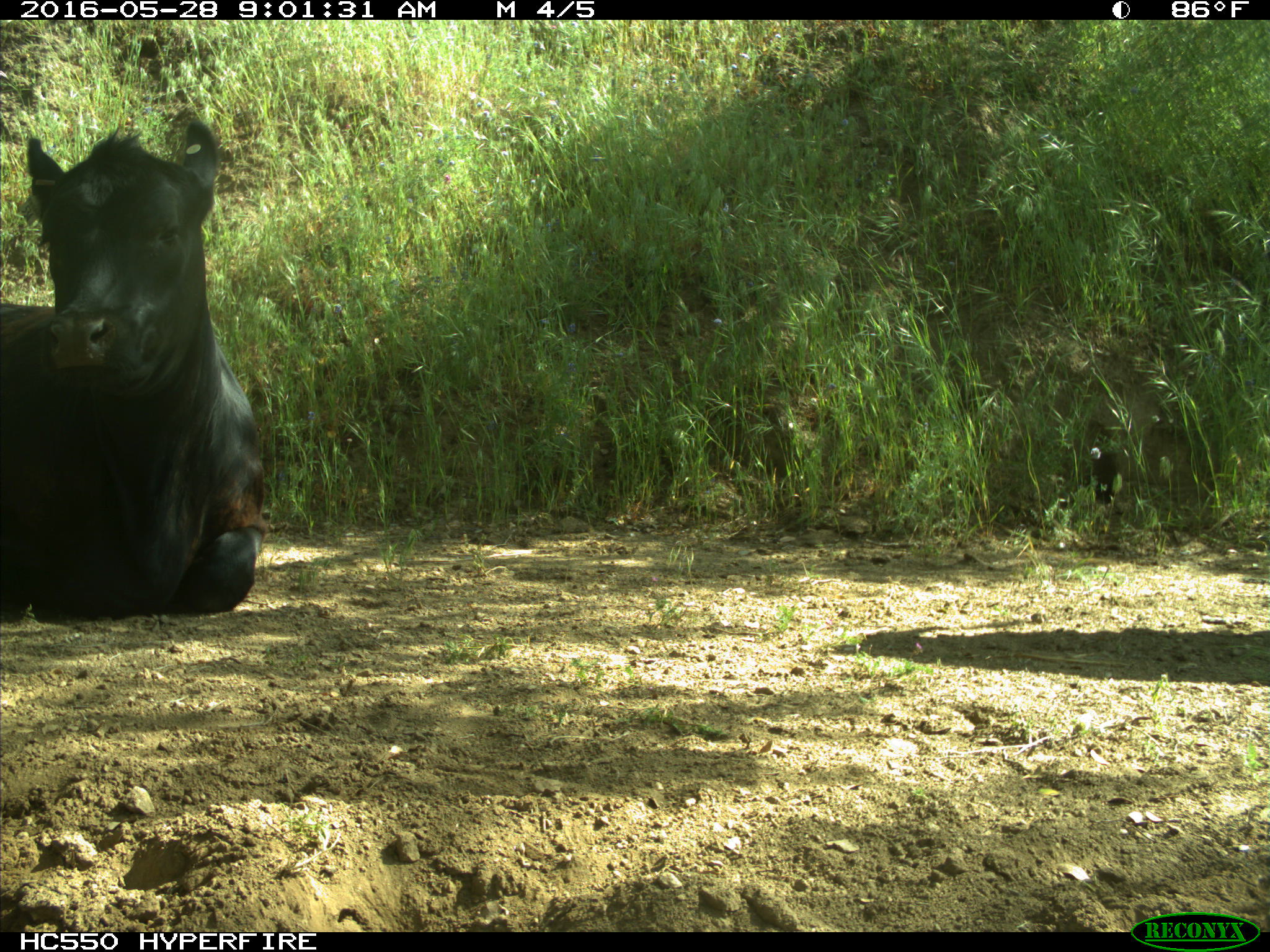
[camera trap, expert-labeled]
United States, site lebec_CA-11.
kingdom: Animalia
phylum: Chordata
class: Mammalia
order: Artiodactyla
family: Bovidae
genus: Bos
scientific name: Bos taurus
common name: domestic cow